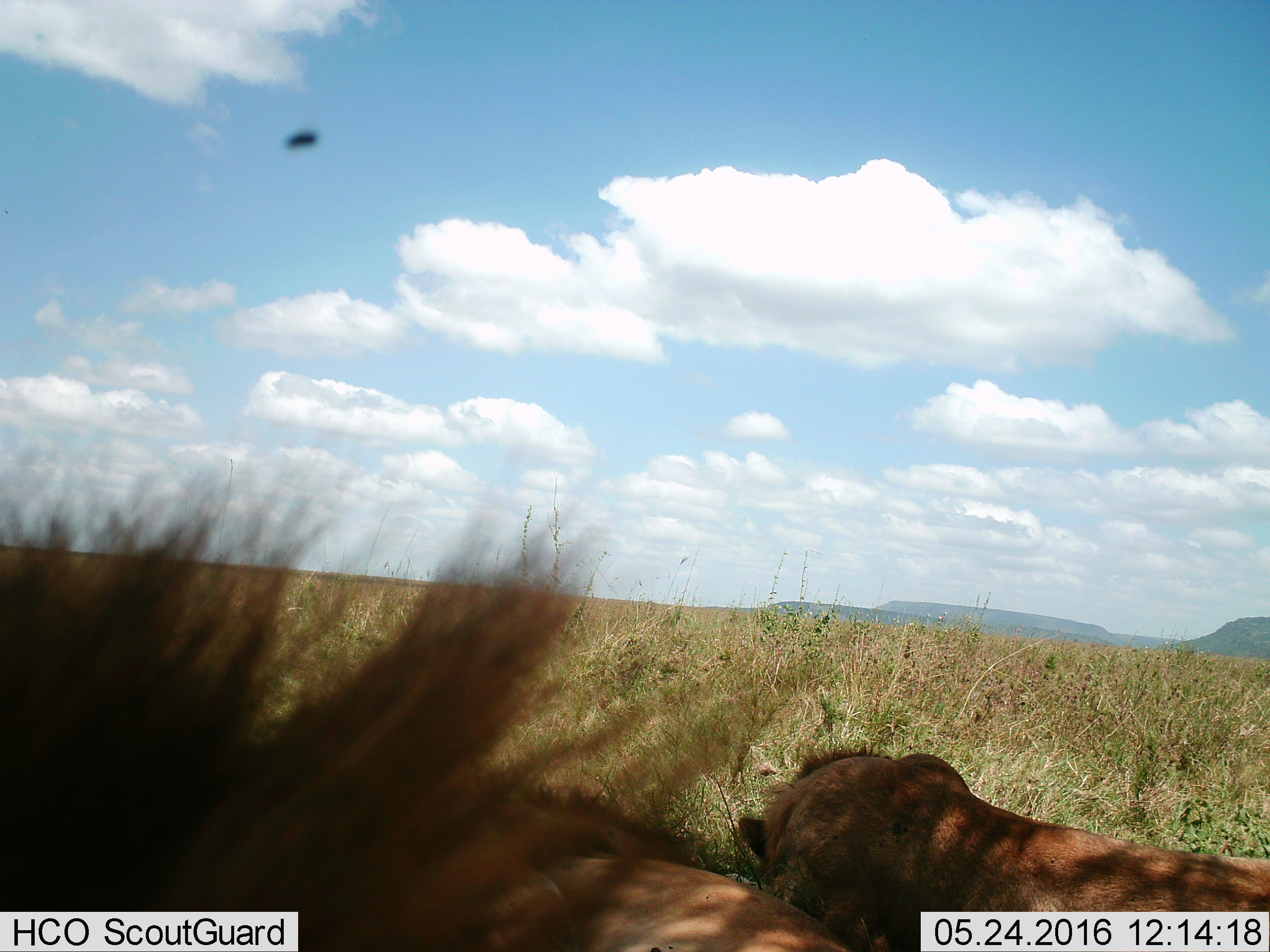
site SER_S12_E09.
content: unidentified animal